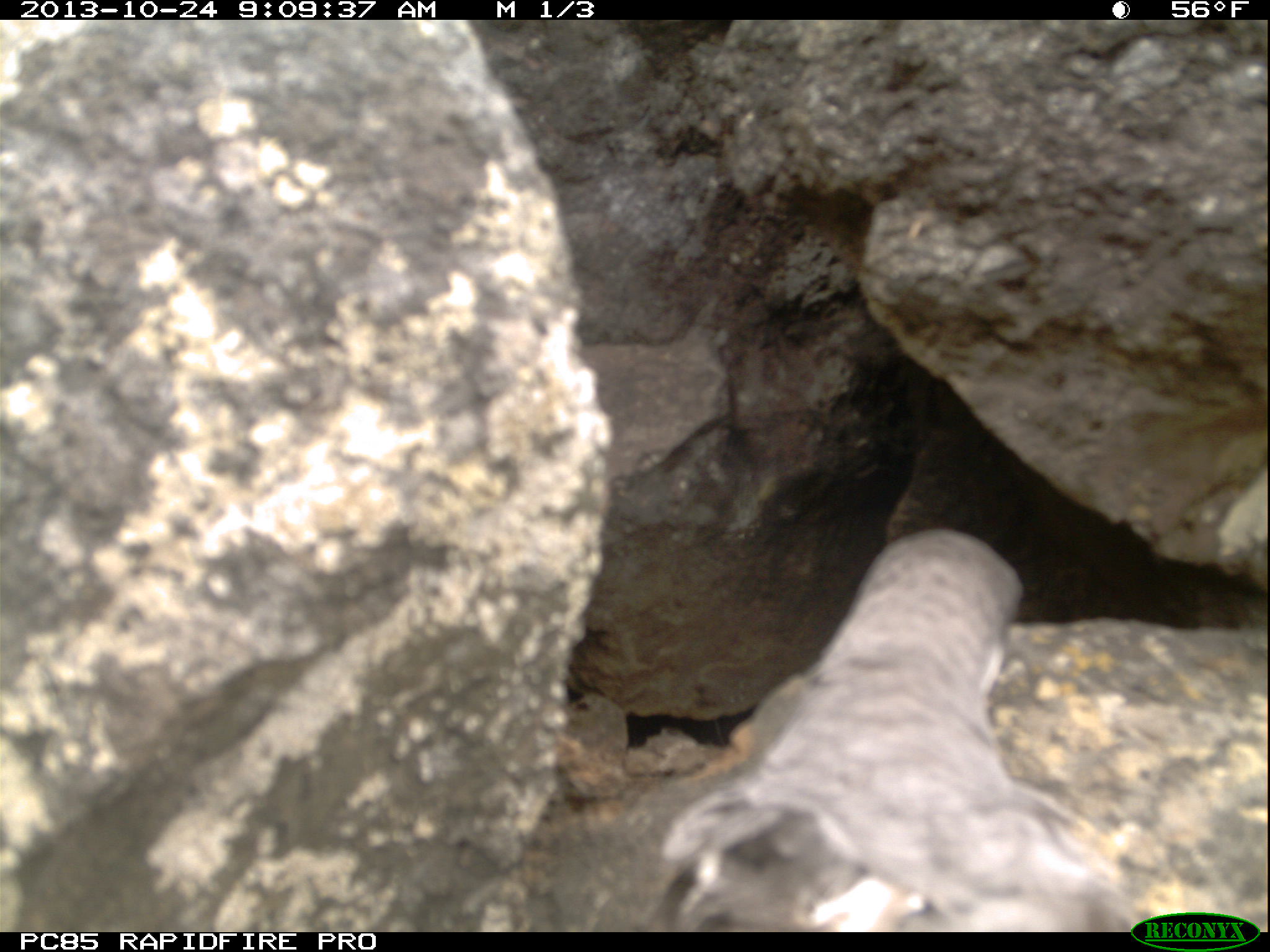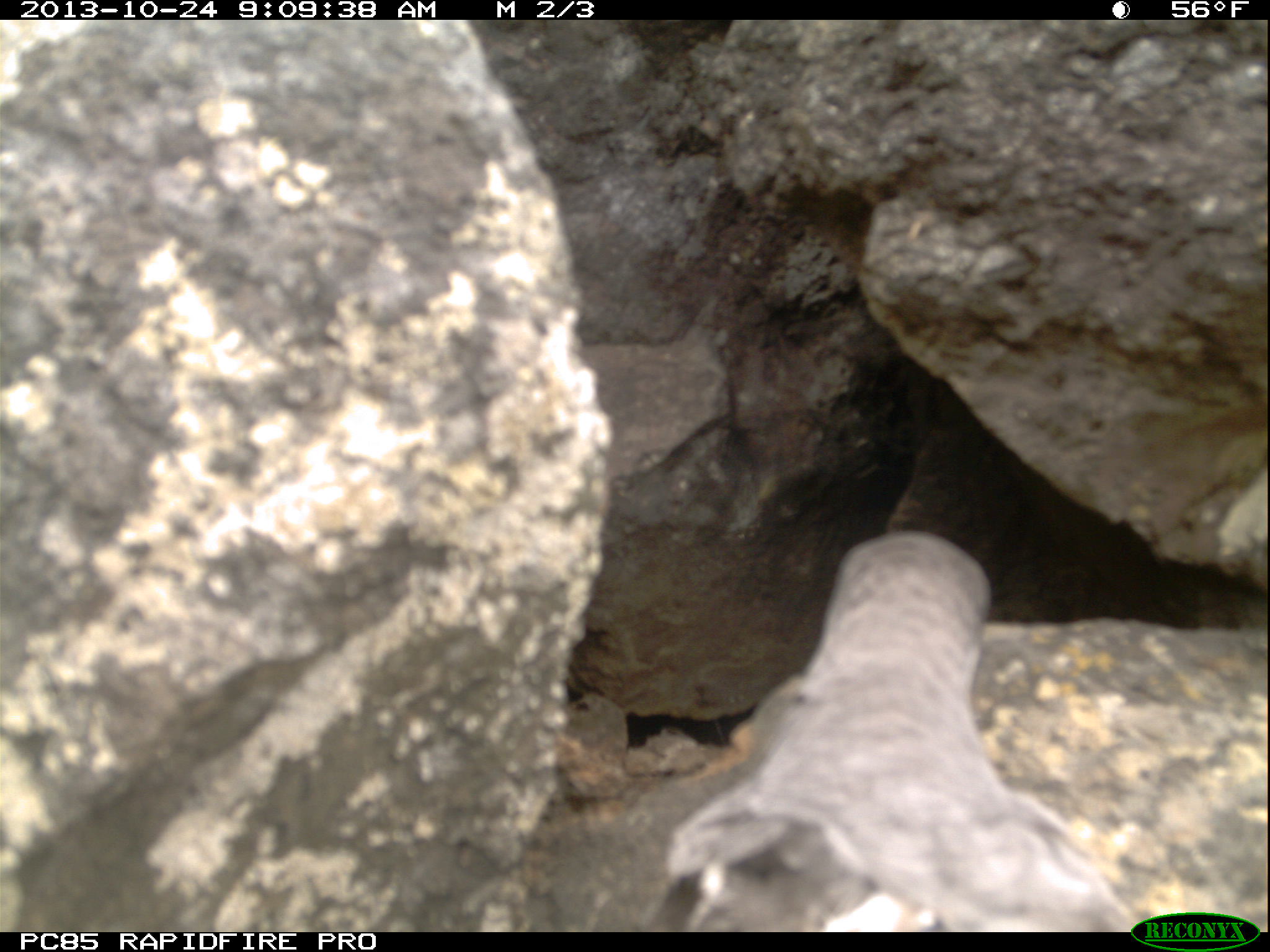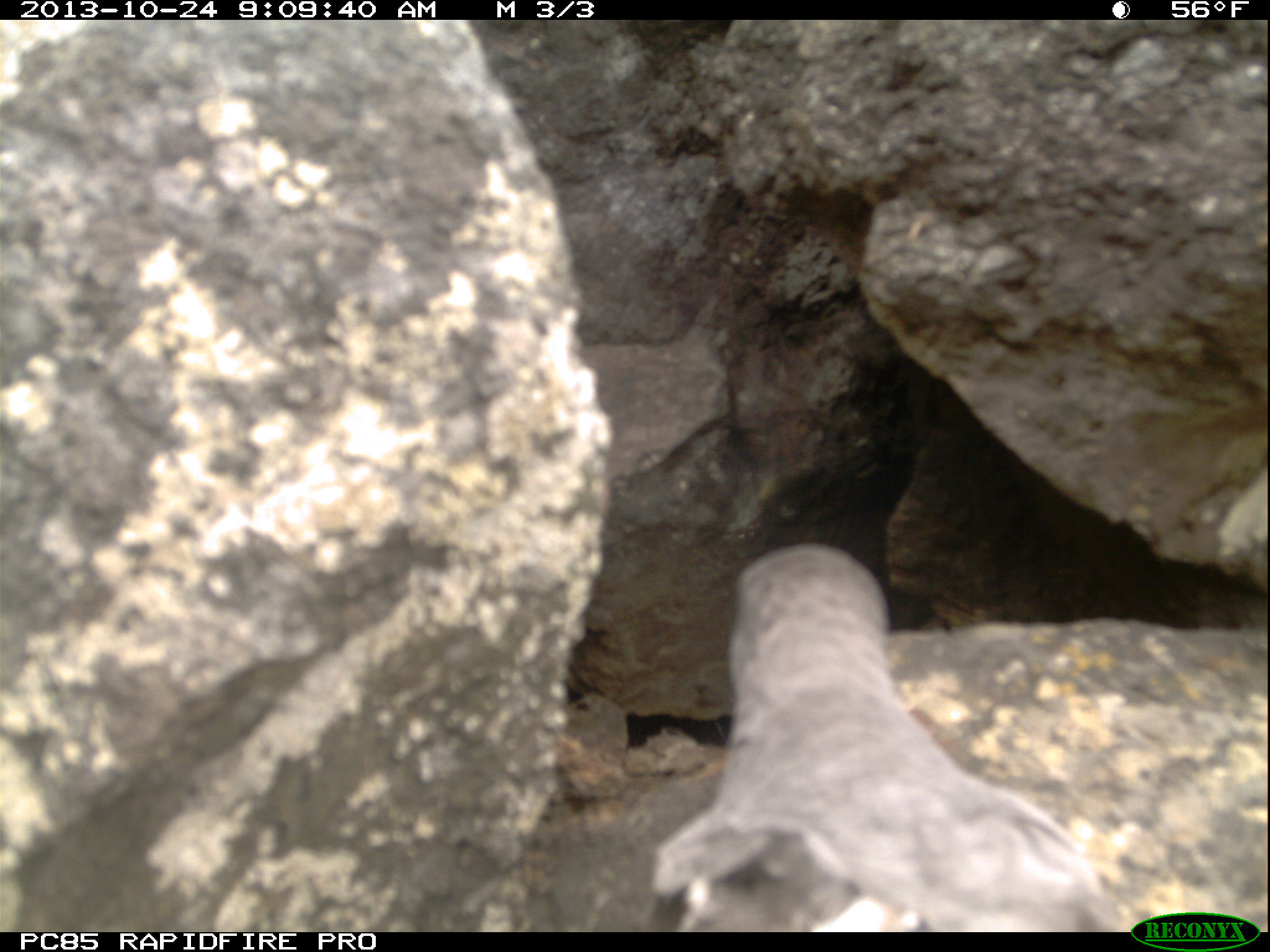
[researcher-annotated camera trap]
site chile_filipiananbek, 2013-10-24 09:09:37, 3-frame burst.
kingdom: Animalia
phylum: Chordata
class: Aves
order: Procellariiformes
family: Procellariidae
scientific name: Procellariidae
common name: petrel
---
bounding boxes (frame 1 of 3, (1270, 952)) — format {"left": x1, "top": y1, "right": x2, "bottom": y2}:
petrel: {"left": 642, "top": 533, "right": 1151, "bottom": 928}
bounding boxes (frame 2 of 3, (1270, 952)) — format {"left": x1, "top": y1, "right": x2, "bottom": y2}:
petrel: {"left": 637, "top": 536, "right": 1170, "bottom": 930}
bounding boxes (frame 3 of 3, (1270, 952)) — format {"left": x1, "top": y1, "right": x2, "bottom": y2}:
petrel: {"left": 641, "top": 541, "right": 1121, "bottom": 931}